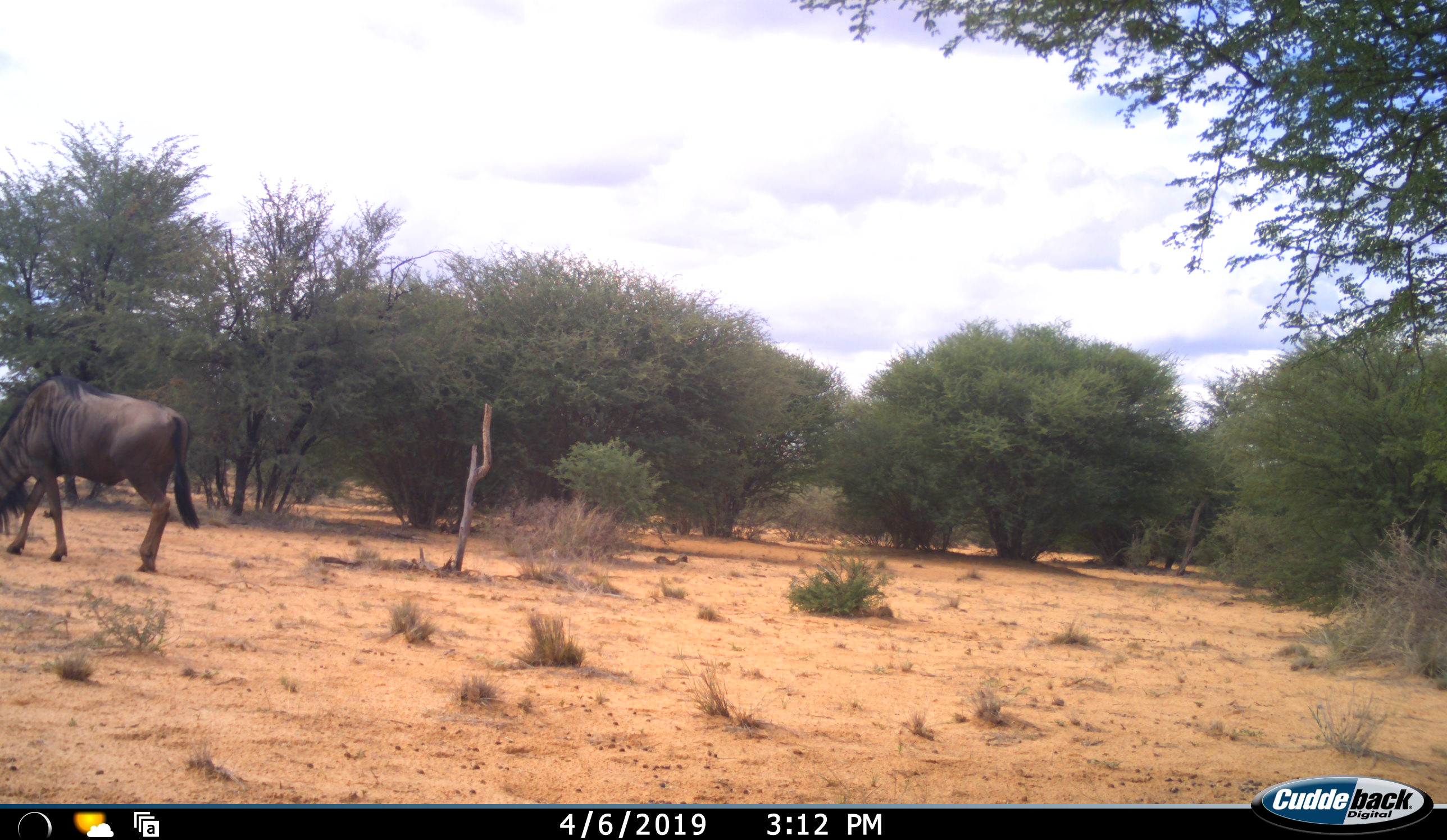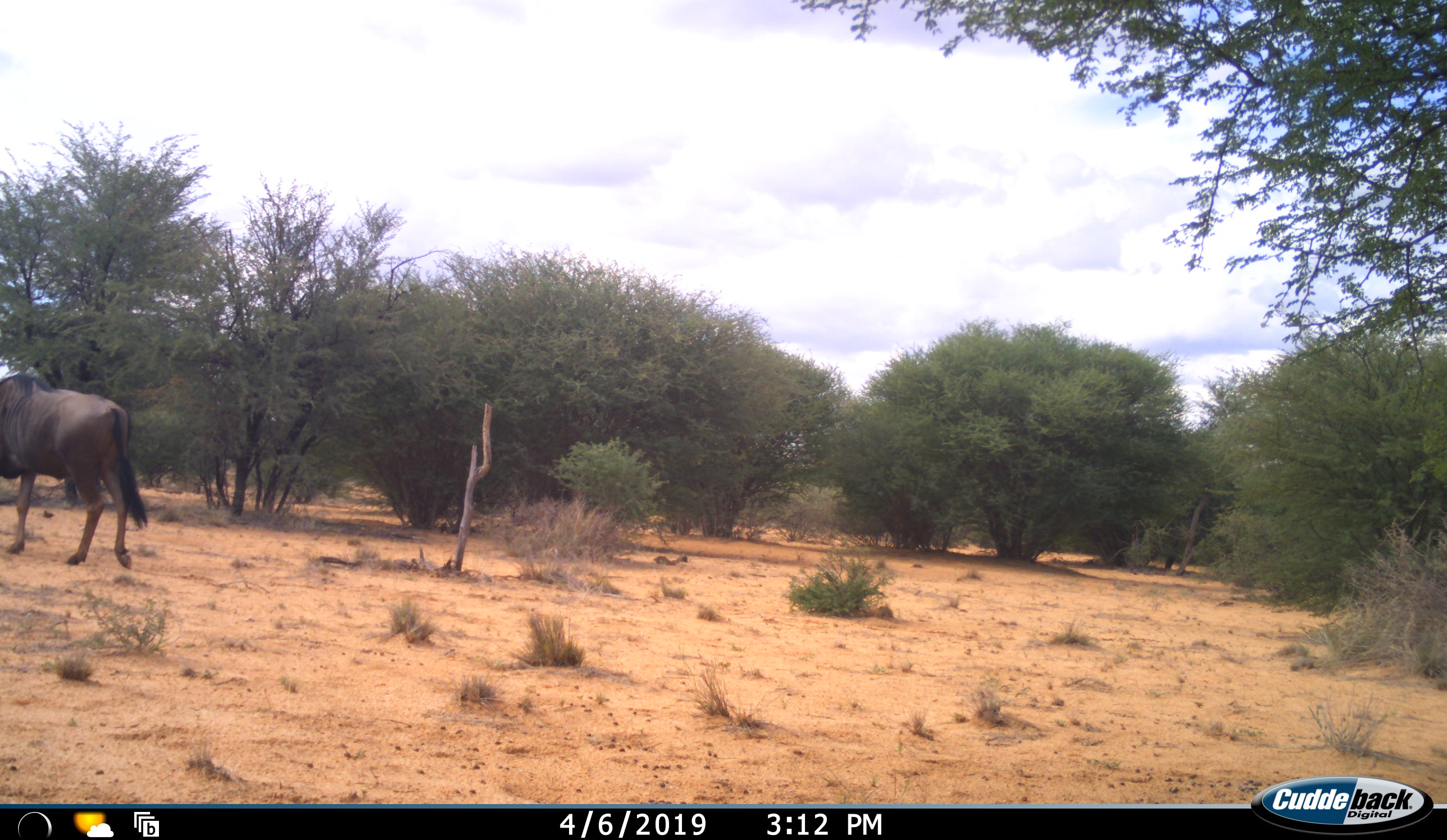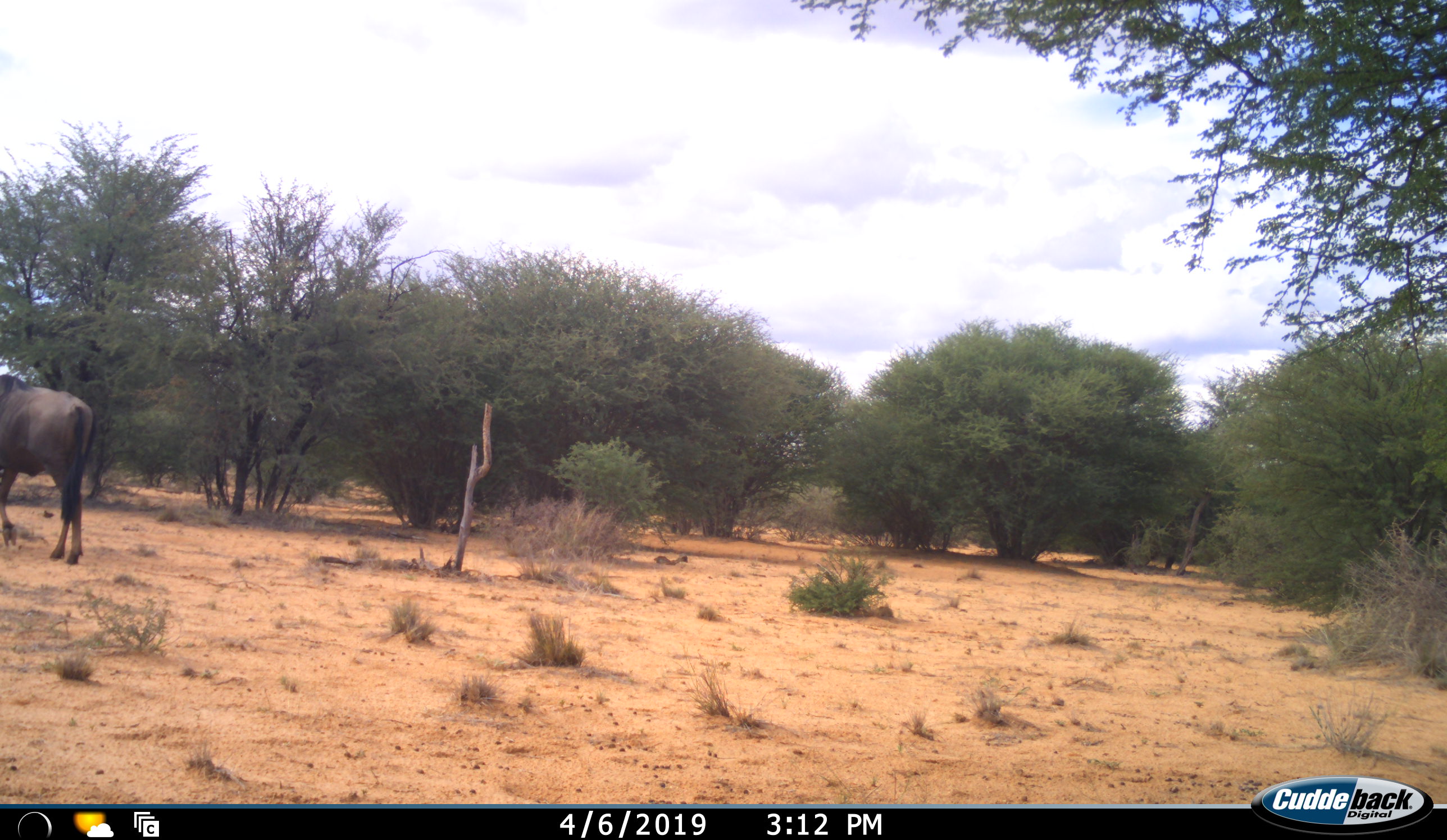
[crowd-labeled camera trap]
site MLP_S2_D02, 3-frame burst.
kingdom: Animalia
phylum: Chordata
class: Mammalia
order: Artiodactyla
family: Bovidae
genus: Connochaetes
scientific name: Connochaetes taurinus taurinus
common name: blue wildebeest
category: wildebeestblue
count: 1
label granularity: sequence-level